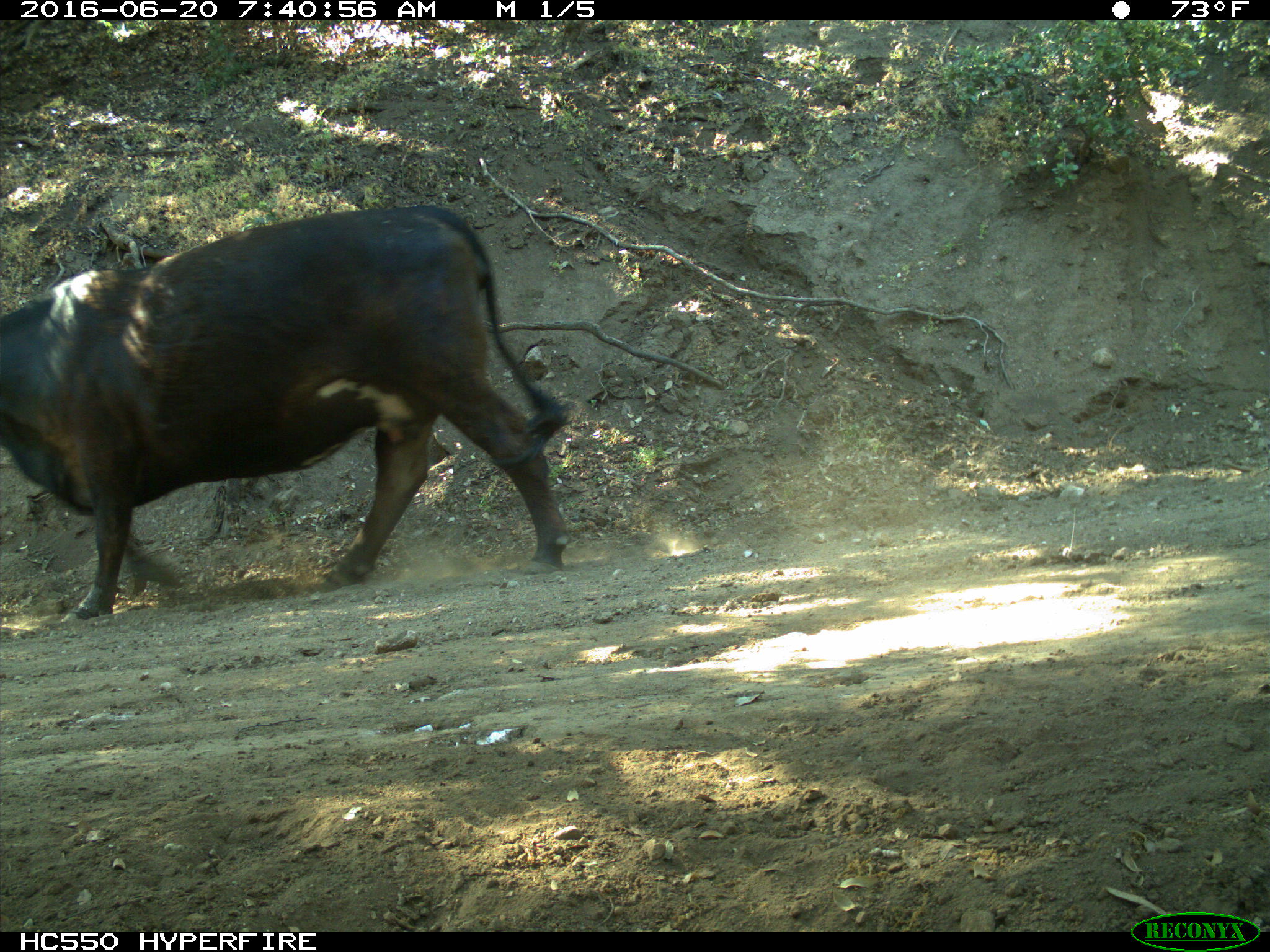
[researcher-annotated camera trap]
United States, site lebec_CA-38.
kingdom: Animalia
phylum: Chordata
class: Mammalia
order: Artiodactyla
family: Bovidae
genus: Bos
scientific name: Bos taurus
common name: domestic cow